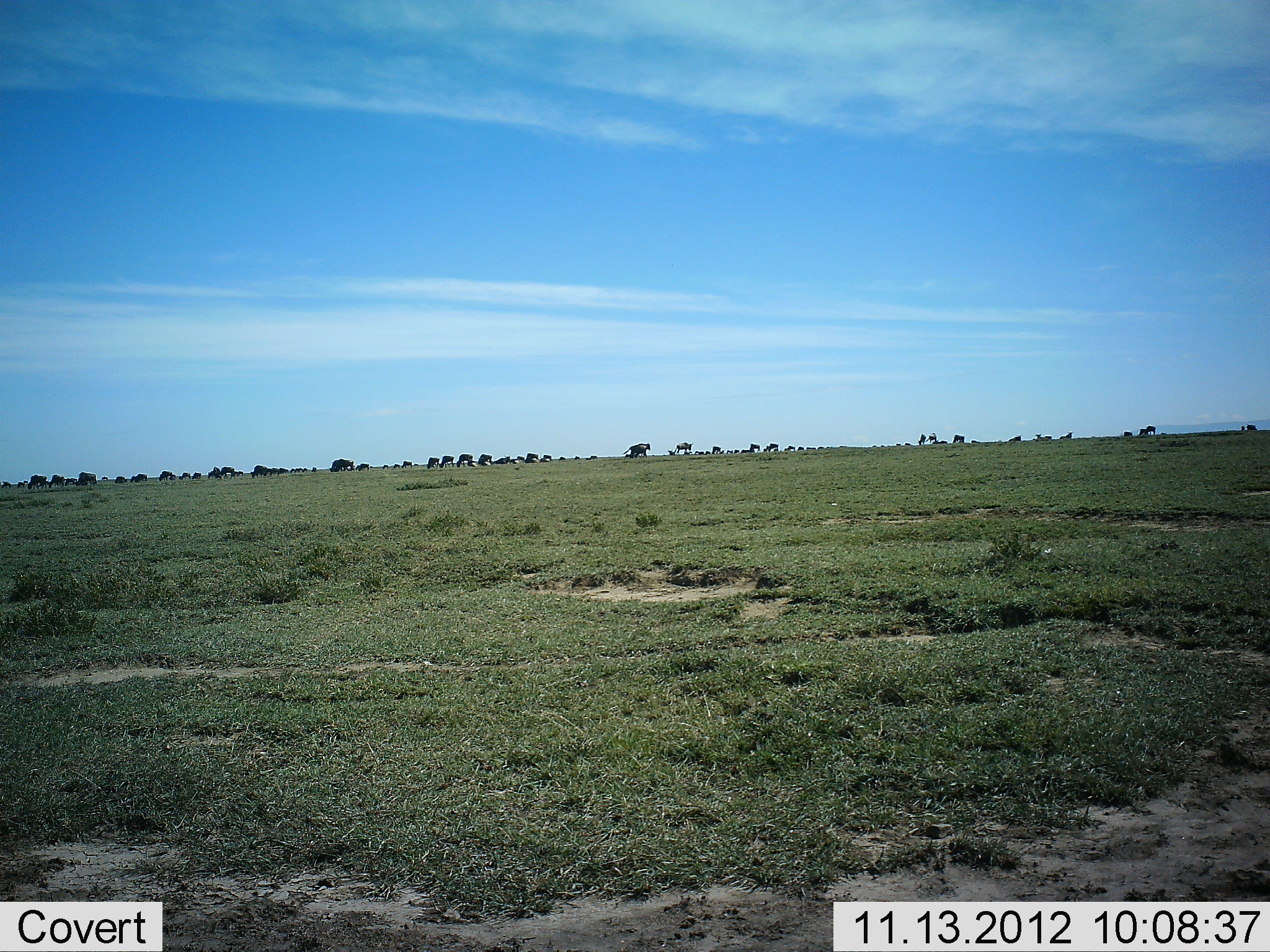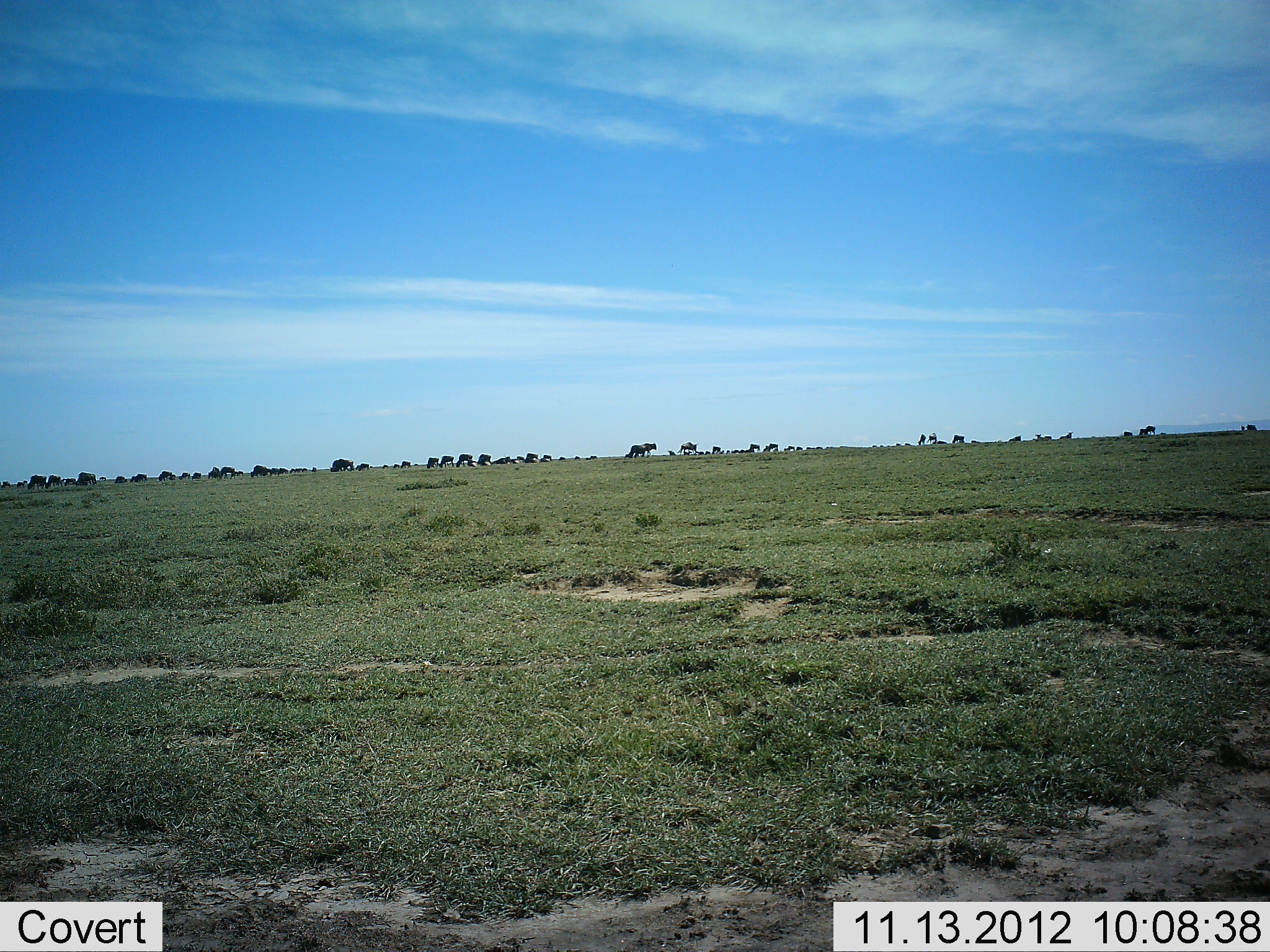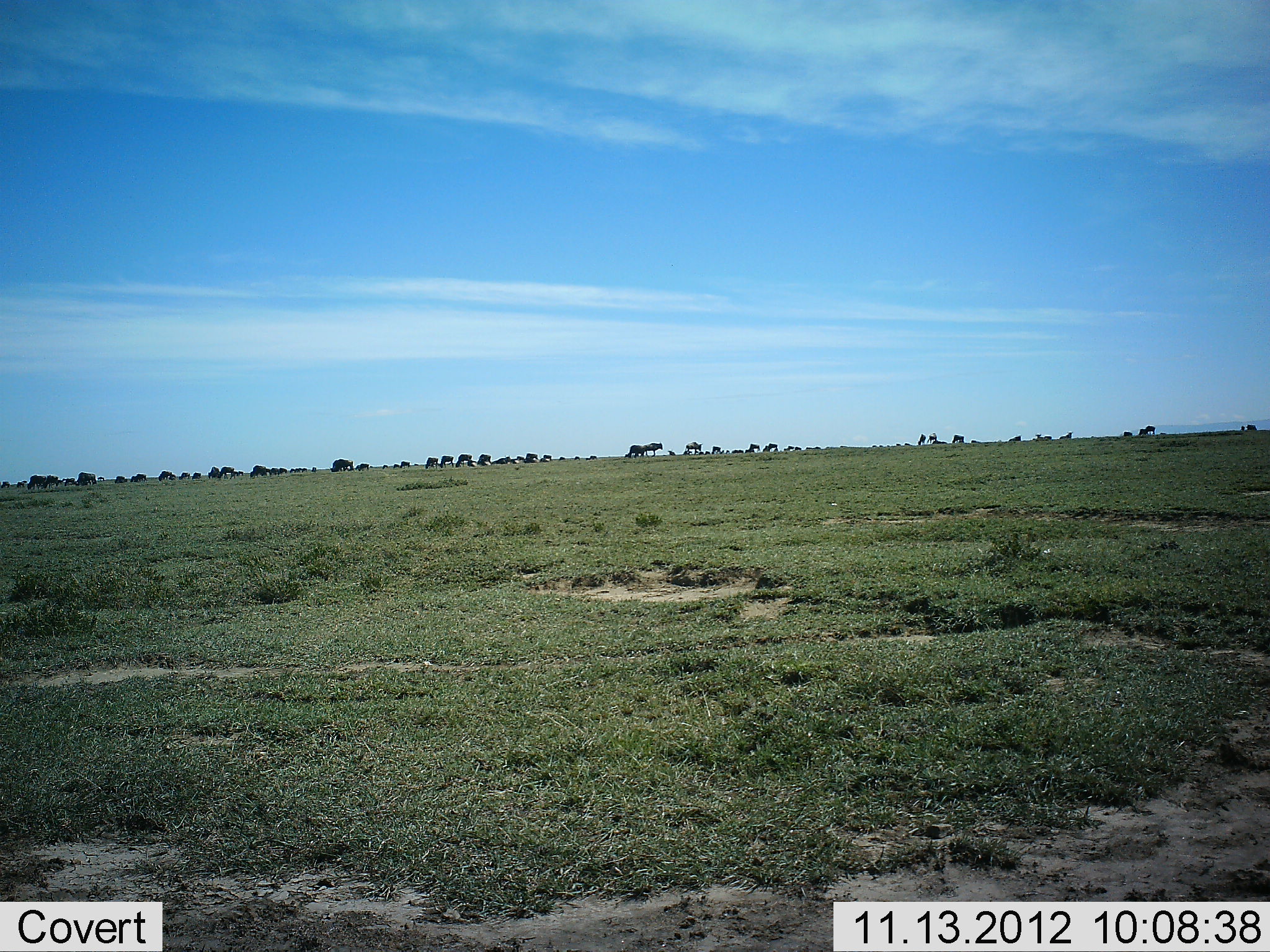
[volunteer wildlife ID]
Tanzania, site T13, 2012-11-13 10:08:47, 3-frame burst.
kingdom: Animalia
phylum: Chordata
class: Mammalia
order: Artiodactyla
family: Bovidae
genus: Connochaetes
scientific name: Connochaetes taurinus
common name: blue wildebeest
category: wildebeest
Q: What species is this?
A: Wildebeest (blue wildebeest) (Connochaetes taurinus).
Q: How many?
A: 11-50.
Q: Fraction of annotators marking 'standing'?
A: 56%.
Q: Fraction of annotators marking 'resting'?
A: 0%.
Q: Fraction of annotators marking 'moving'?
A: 44%.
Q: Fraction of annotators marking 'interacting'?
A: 0%.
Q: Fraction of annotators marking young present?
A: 0%.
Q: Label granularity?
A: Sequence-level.